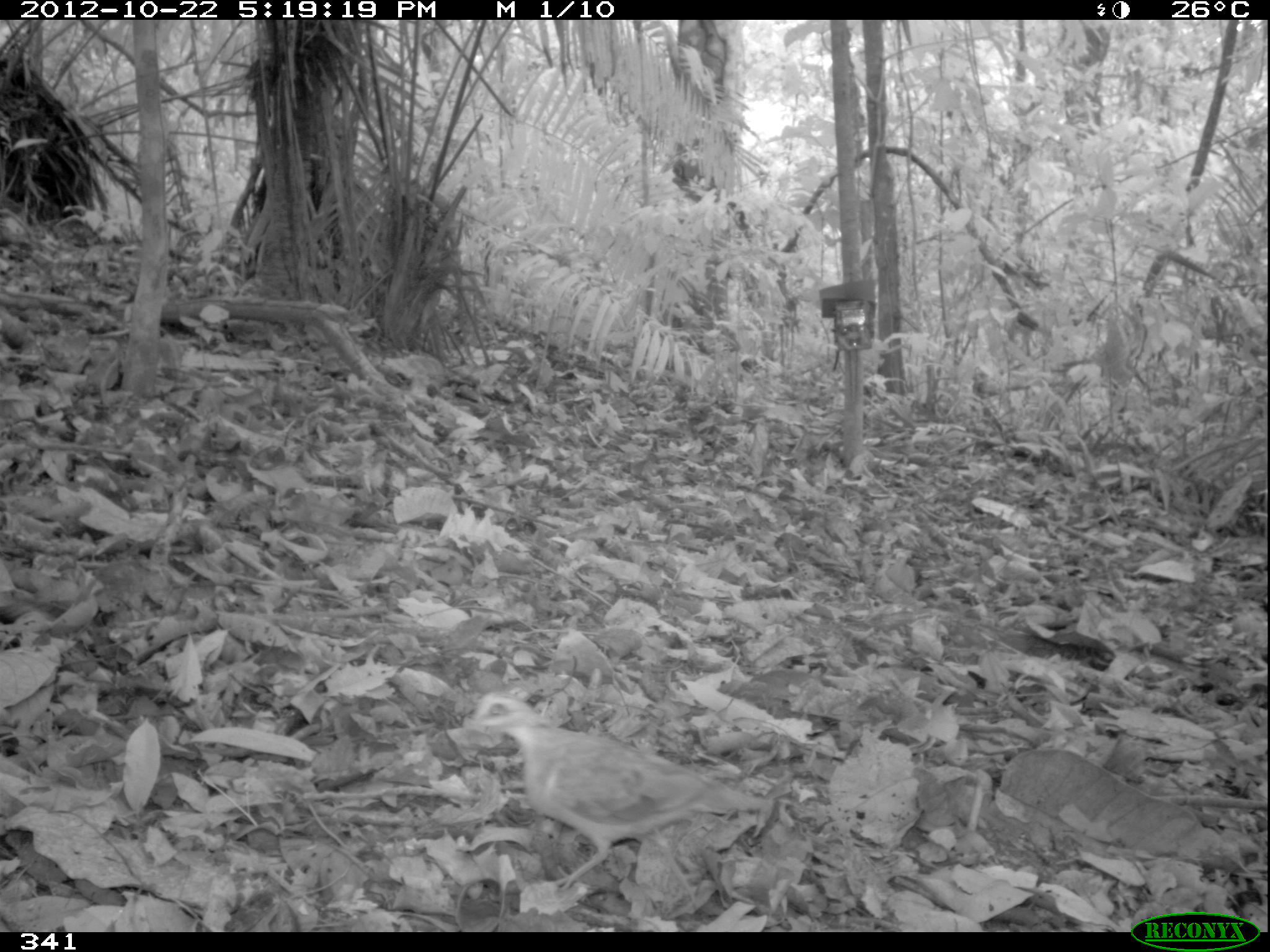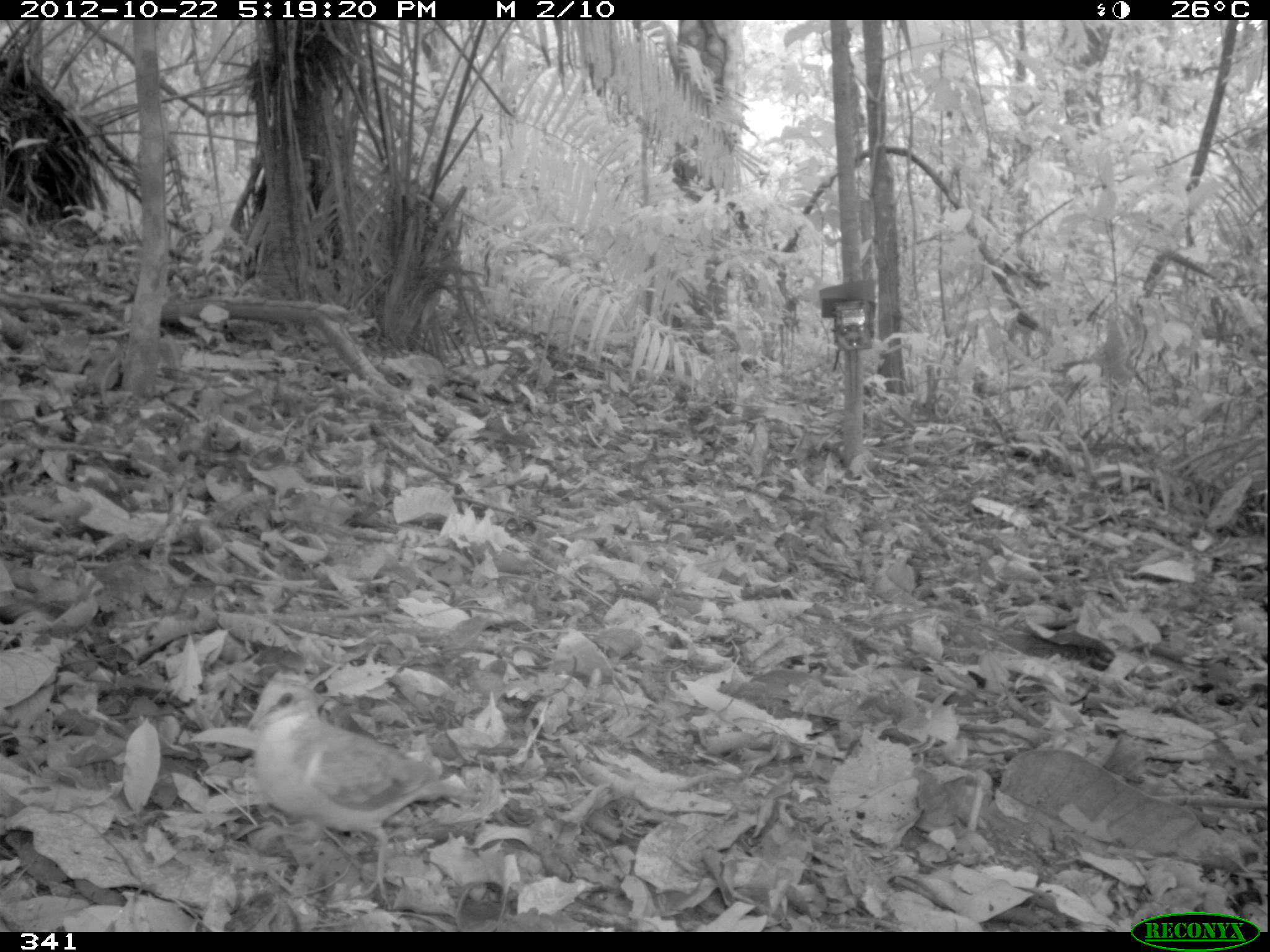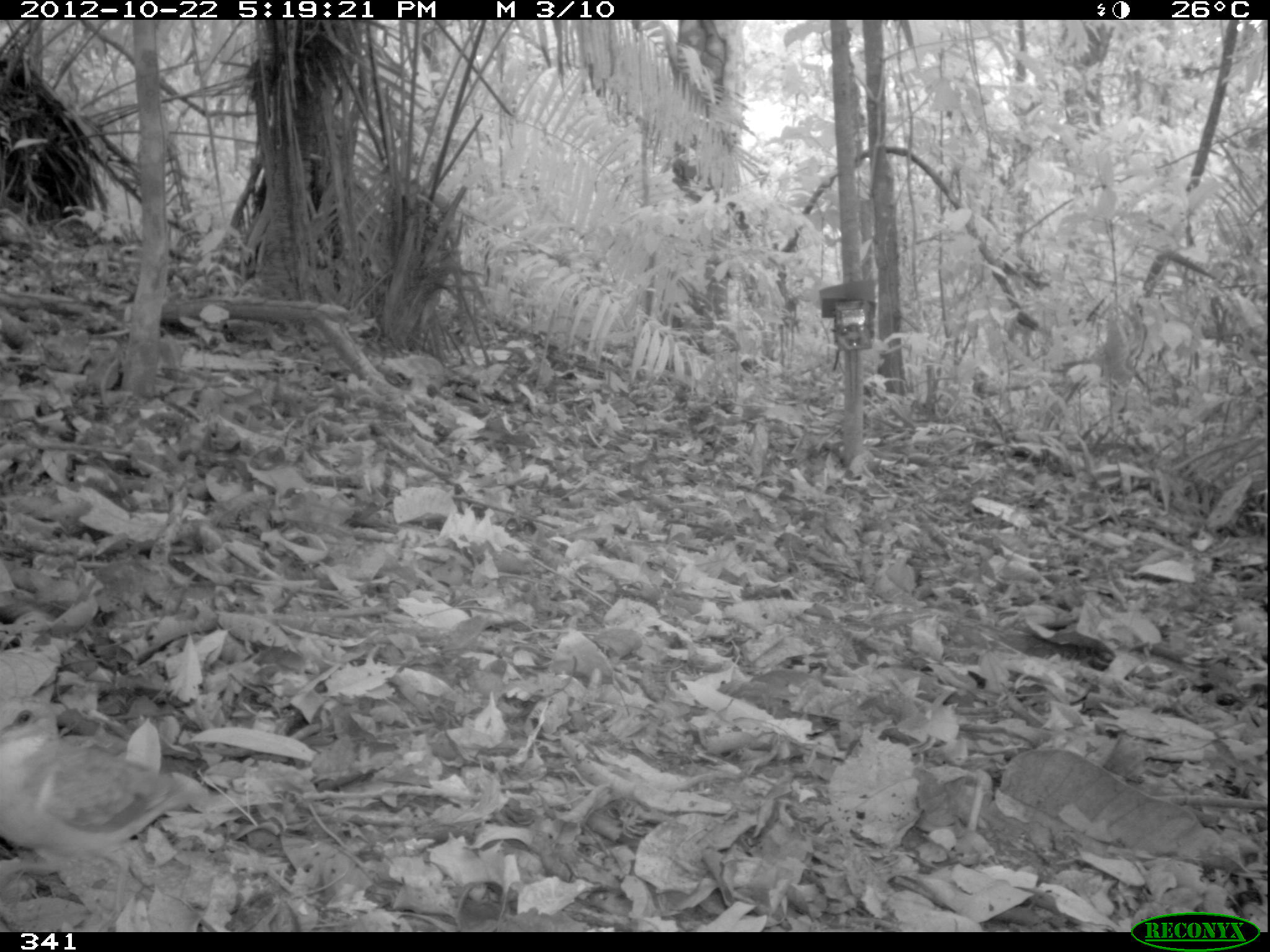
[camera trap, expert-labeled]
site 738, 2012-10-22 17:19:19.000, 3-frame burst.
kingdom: Animalia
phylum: Chordata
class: Aves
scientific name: Aves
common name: bird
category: unknown bird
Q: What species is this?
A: Unknown bird (bird) (Aves).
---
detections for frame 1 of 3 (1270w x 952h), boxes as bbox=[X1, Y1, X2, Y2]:
unknown bird: bbox=[461, 691, 769, 891]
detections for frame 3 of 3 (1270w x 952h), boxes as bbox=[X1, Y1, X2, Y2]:
unknown bird: bbox=[2, 699, 207, 918]